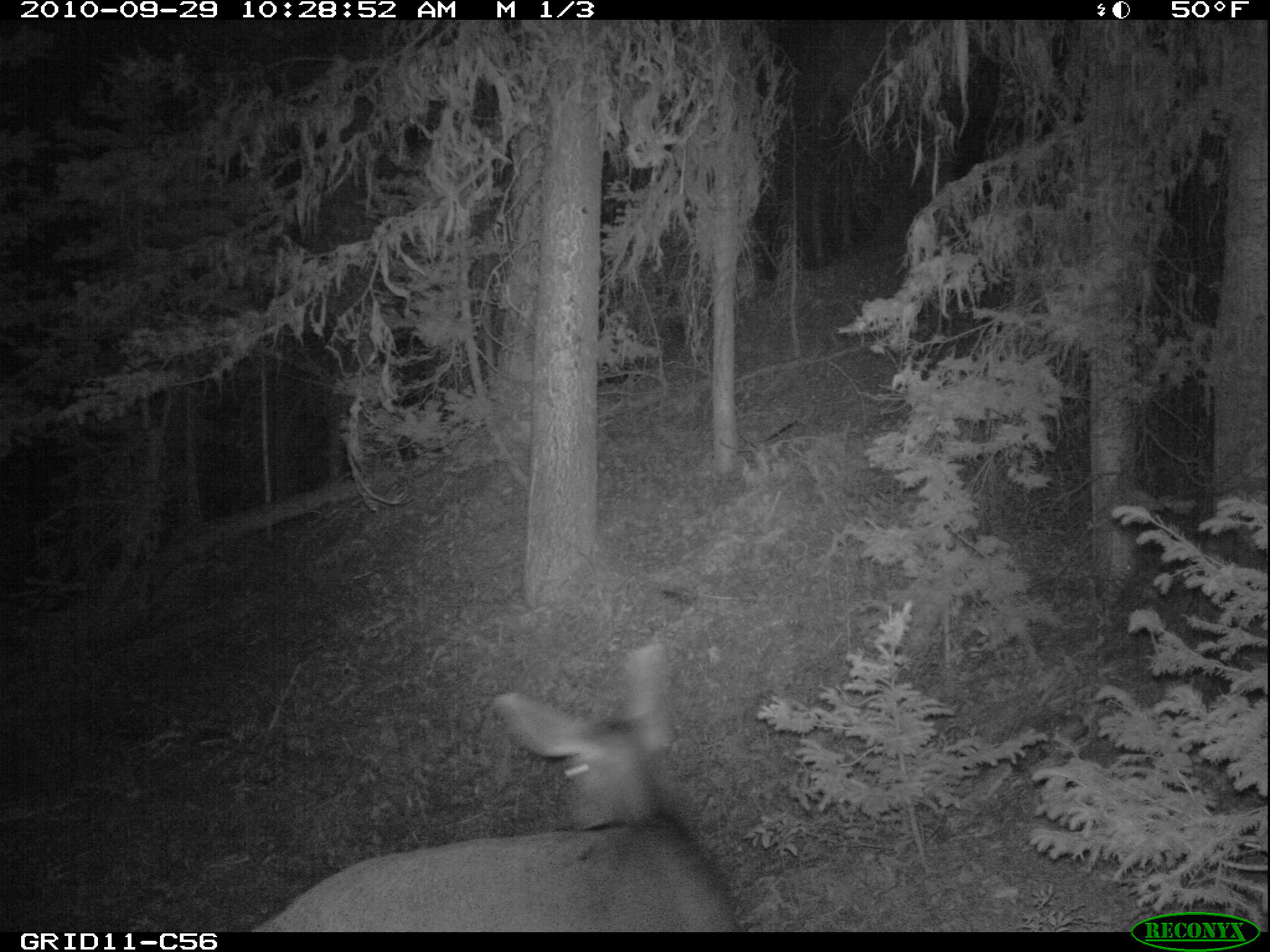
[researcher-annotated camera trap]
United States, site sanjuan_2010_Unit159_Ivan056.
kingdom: Animalia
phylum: Chordata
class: Mammalia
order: Artiodactyla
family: Cervidae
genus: Odocoileus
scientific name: Odocoileus hemionus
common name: mule deer